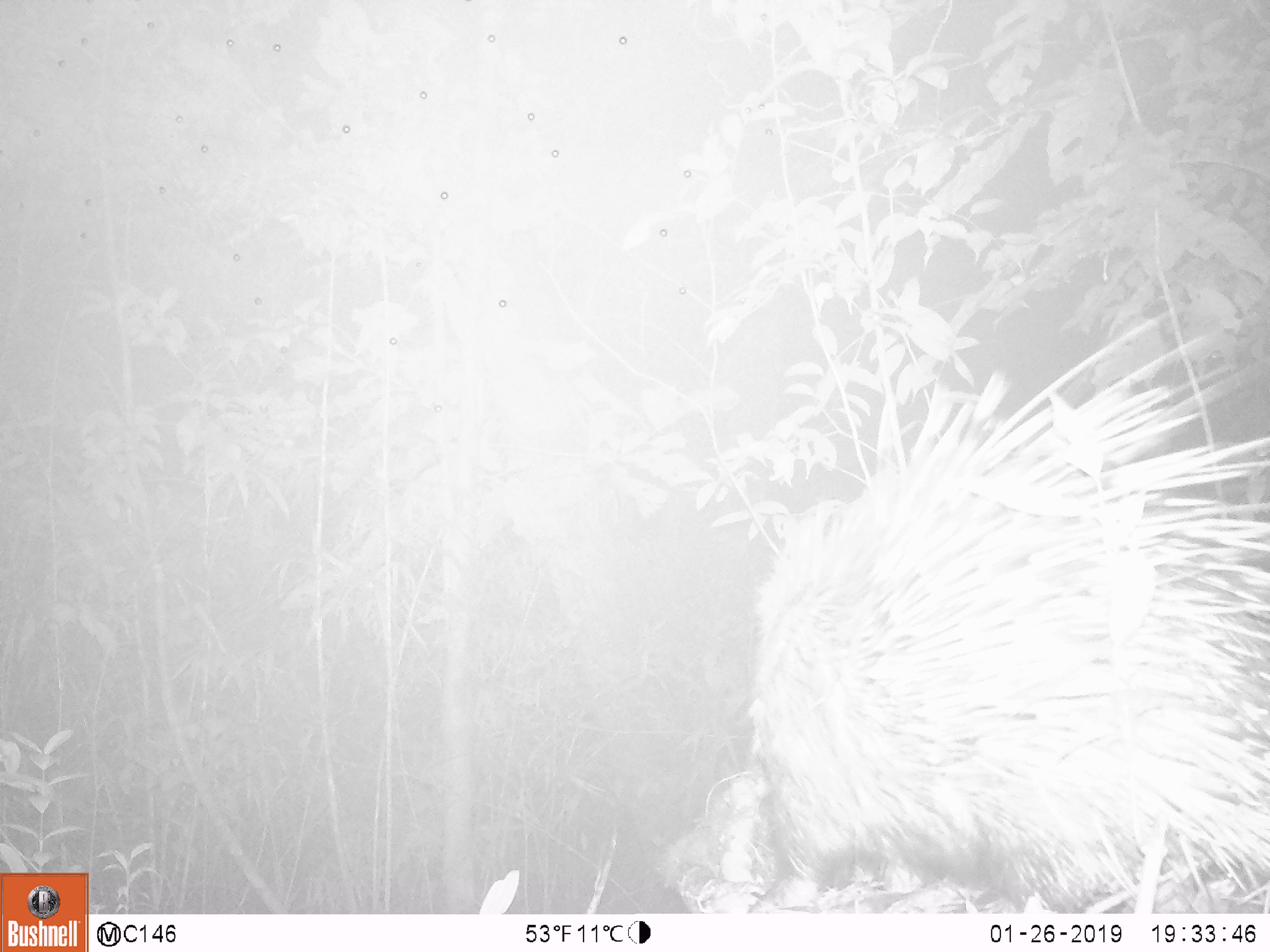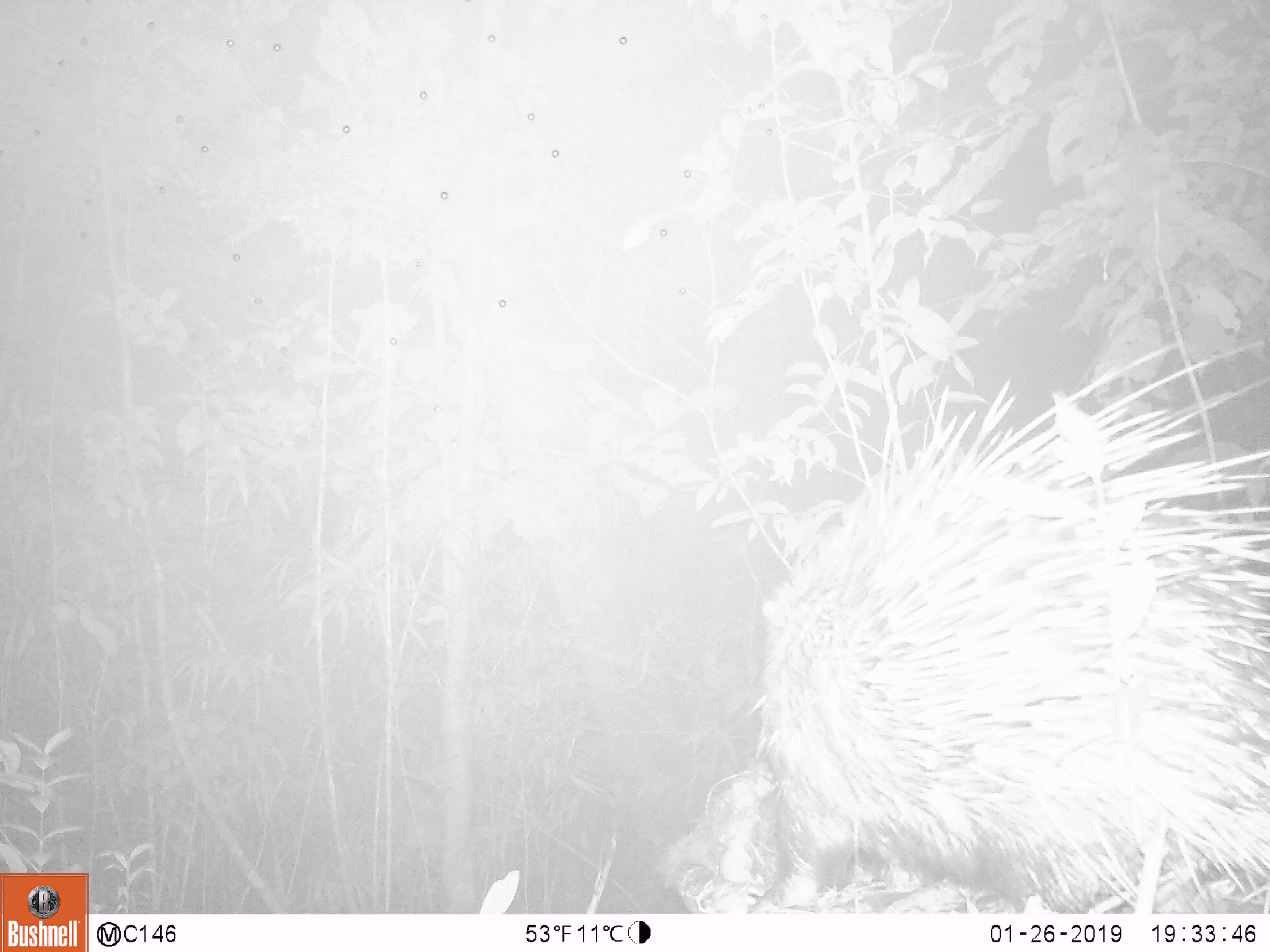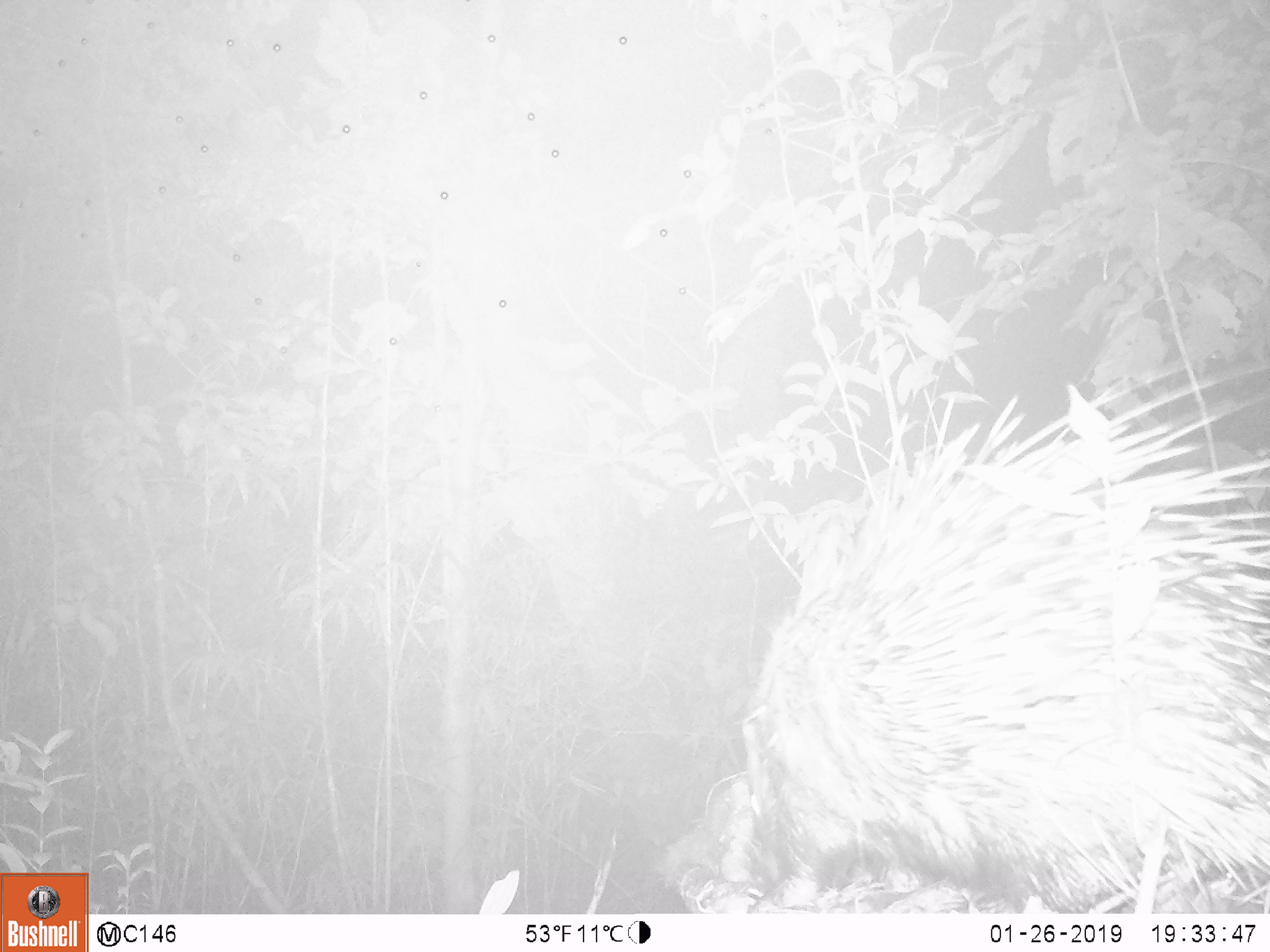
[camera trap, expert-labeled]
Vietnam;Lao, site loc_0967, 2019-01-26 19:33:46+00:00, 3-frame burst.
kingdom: Animalia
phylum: Chordata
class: Mammalia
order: Rodentia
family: Hystricidae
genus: Hystrix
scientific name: Hystrix brachyura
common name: malayan porcupine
Malayan porcupine (Hystrix brachyura). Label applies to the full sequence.